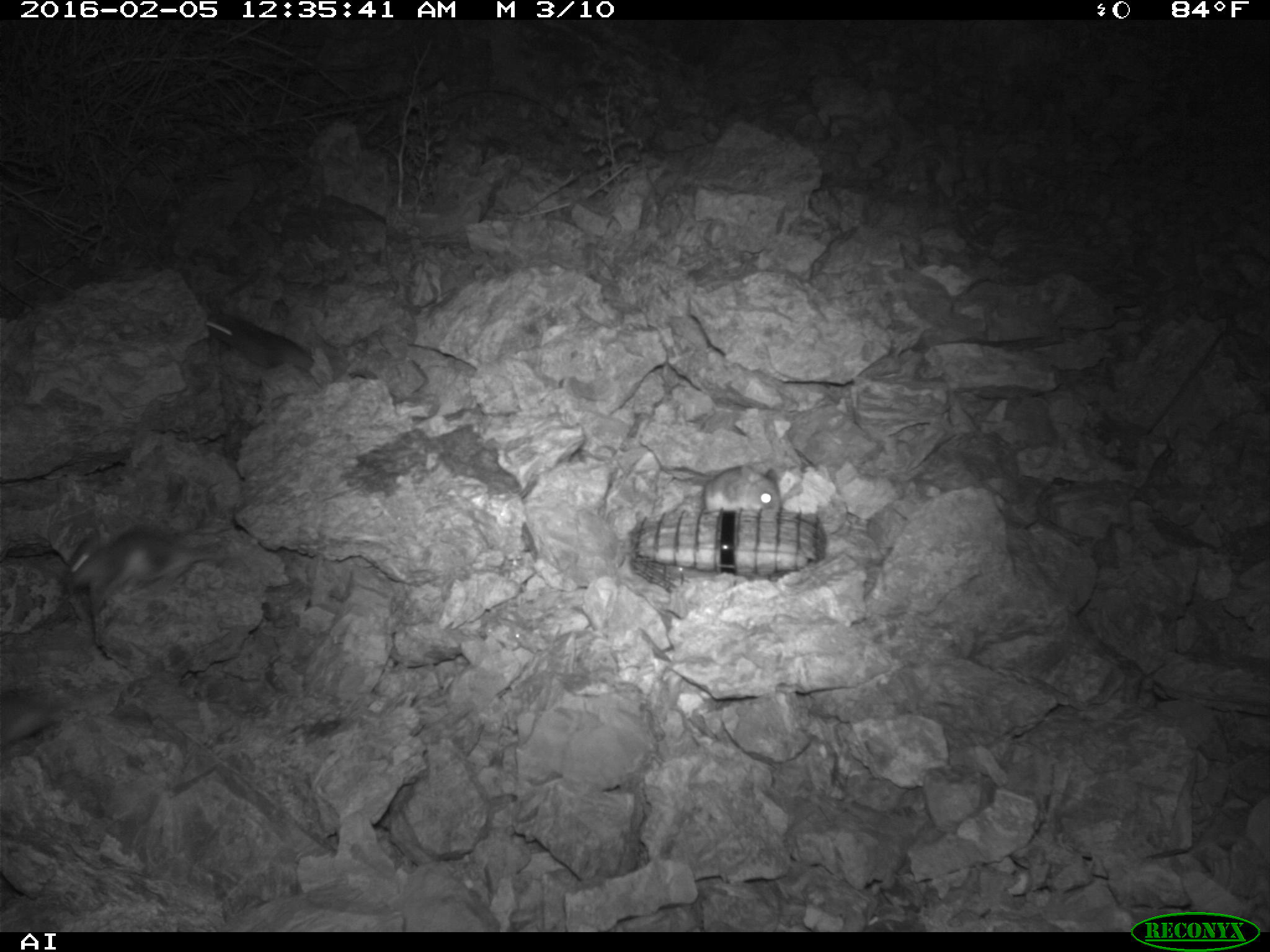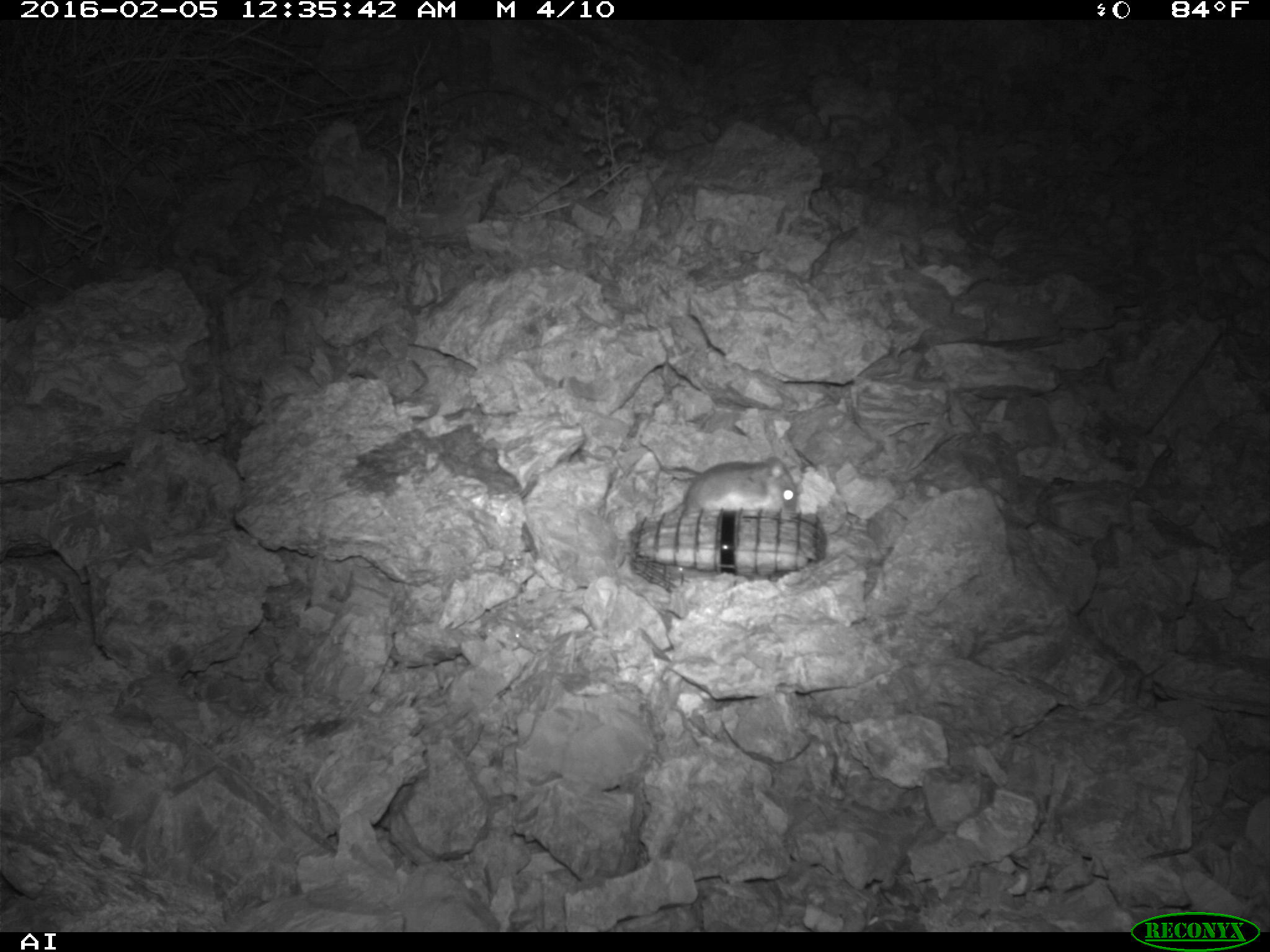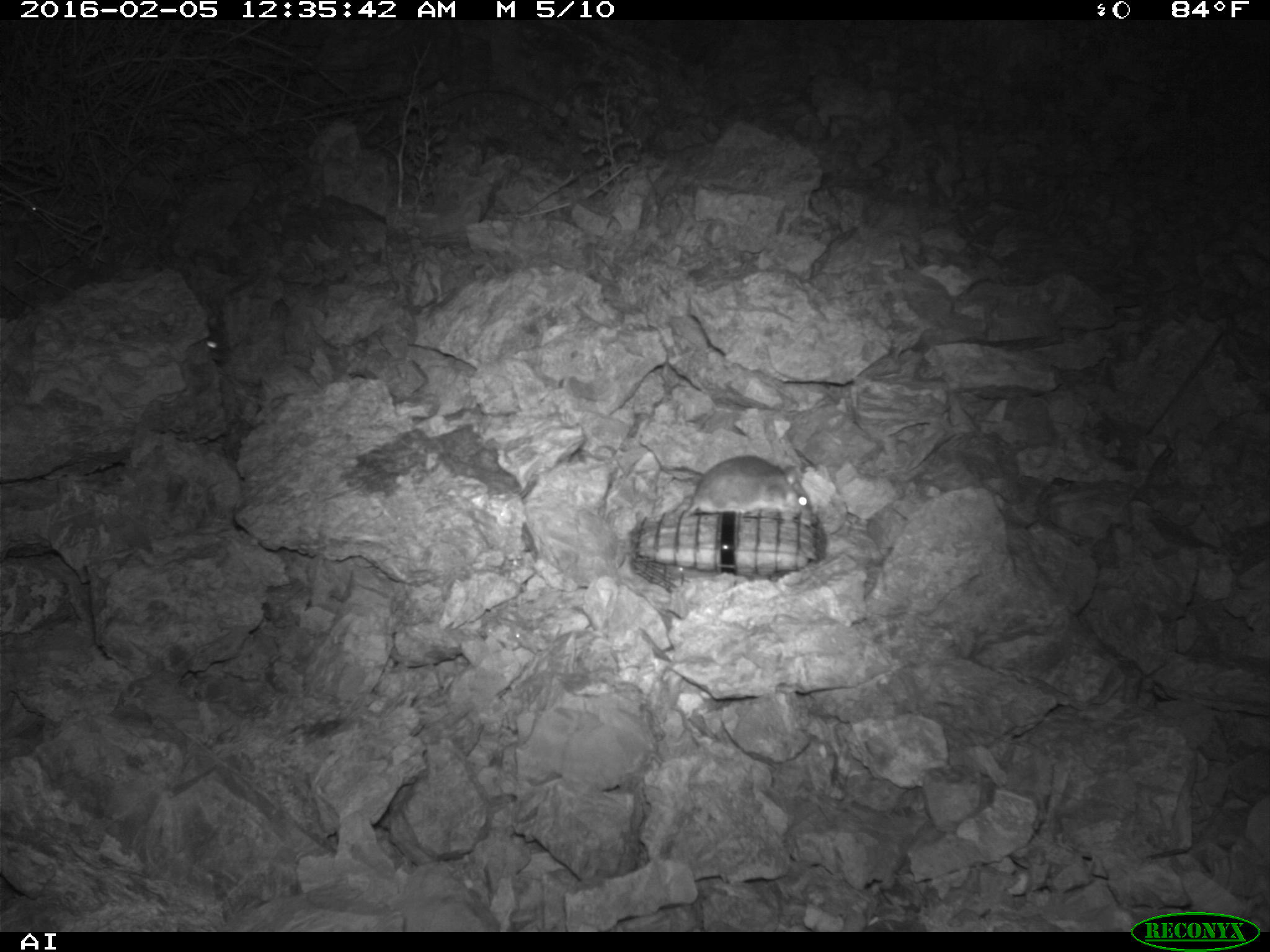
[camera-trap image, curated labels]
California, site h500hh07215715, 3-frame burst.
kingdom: Animalia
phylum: Chordata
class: Mammalia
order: Rodentia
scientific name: Rodentia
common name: rodent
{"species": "rodent (Rodentia)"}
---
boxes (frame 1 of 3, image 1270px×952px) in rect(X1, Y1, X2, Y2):
rodent: rect(62, 526, 221, 607); rect(201, 310, 316, 381); rect(699, 464, 783, 518)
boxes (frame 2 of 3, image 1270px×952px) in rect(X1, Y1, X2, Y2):
rodent: rect(680, 456, 803, 516)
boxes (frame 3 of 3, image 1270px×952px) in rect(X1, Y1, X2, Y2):
rodent: rect(672, 451, 812, 575); rect(193, 328, 230, 362)